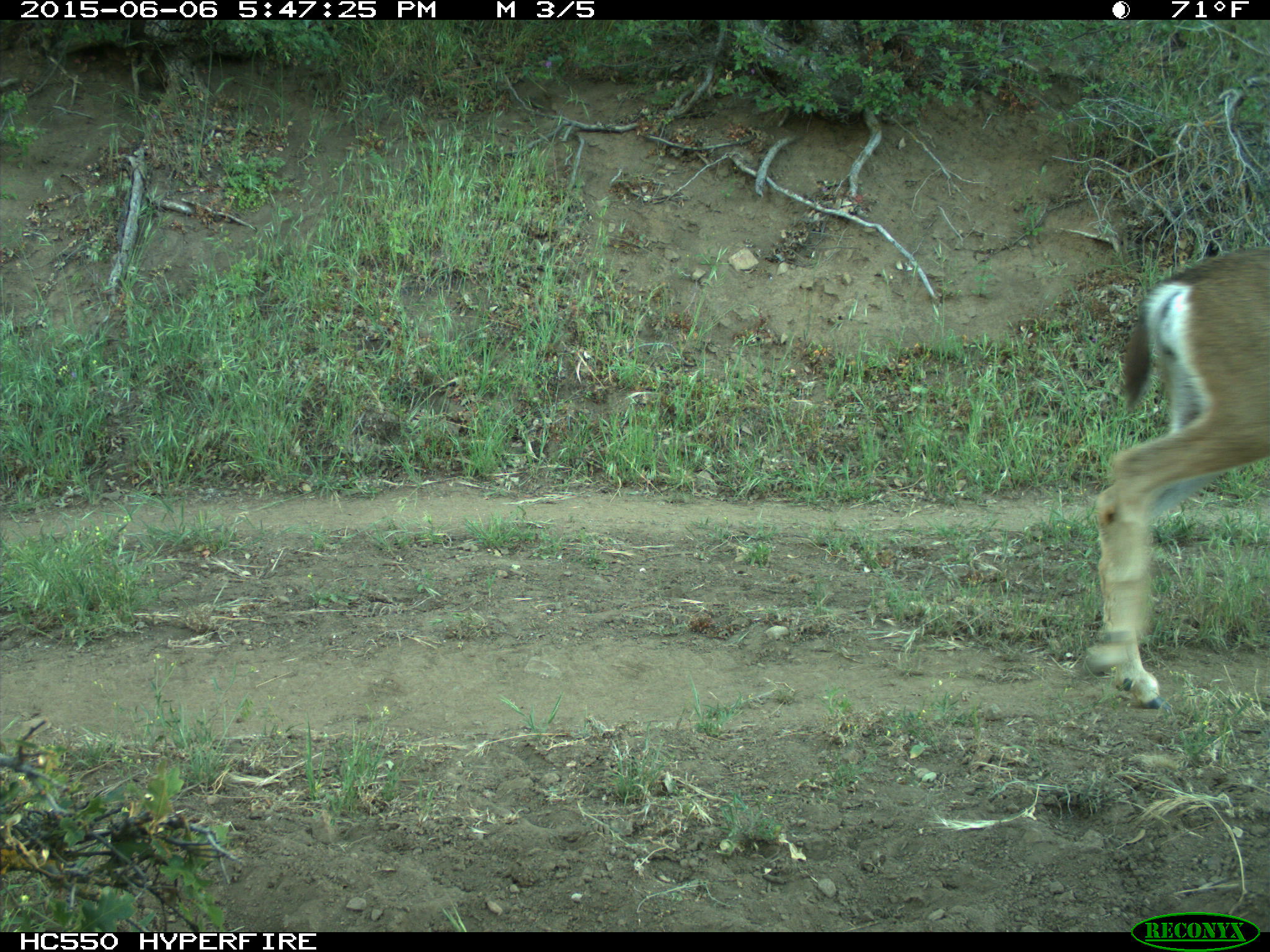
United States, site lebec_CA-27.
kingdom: Animalia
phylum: Chordata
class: Mammalia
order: Artiodactyla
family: Cervidae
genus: Odocoileus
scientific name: Odocoileus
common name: deer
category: unidentified deer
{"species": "unidentified deer (deer) (Odocoileus)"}